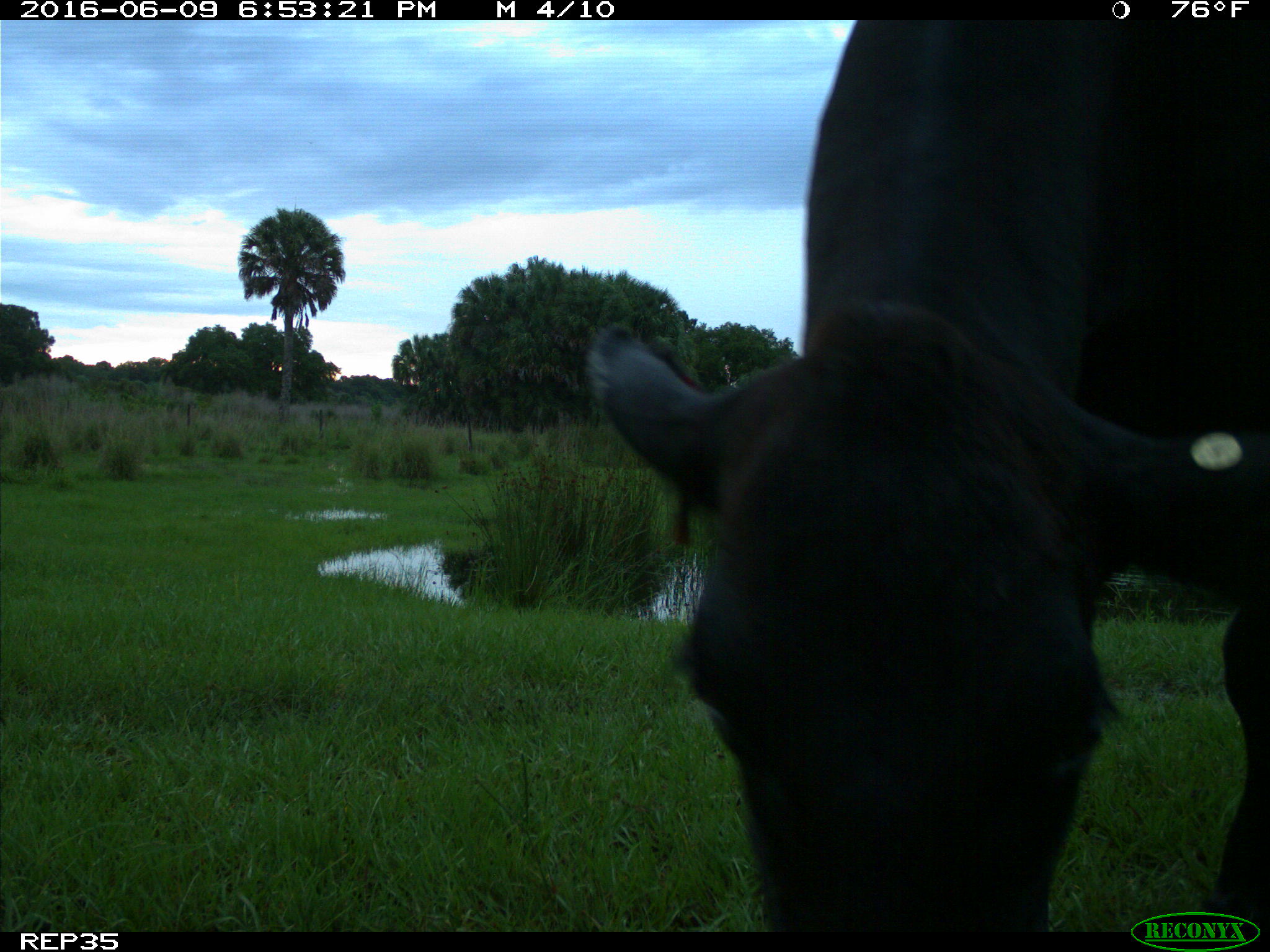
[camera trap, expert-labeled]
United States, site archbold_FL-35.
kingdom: Animalia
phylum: Chordata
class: Mammalia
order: Artiodactyla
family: Bovidae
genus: Bos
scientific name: Bos taurus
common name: domestic cow